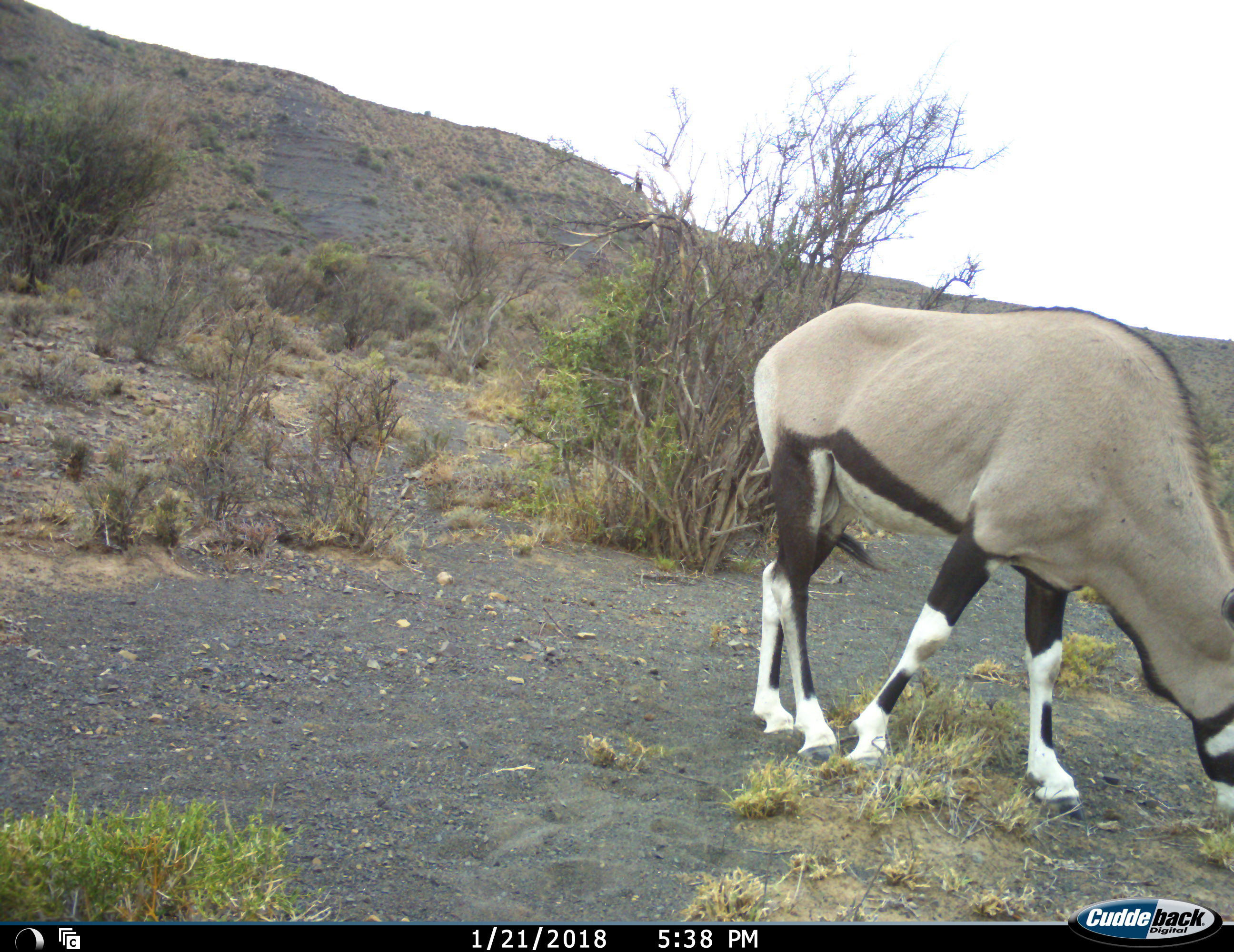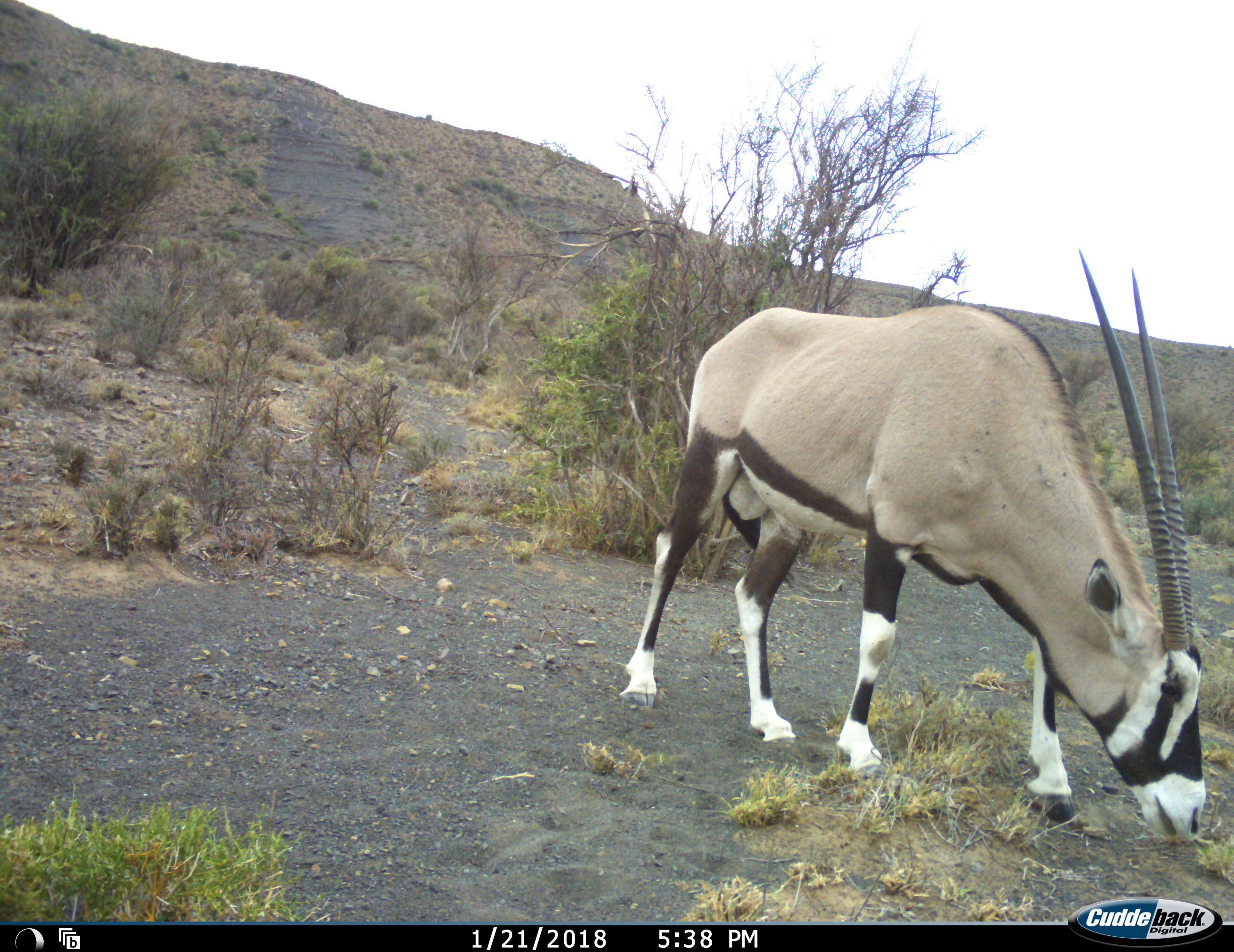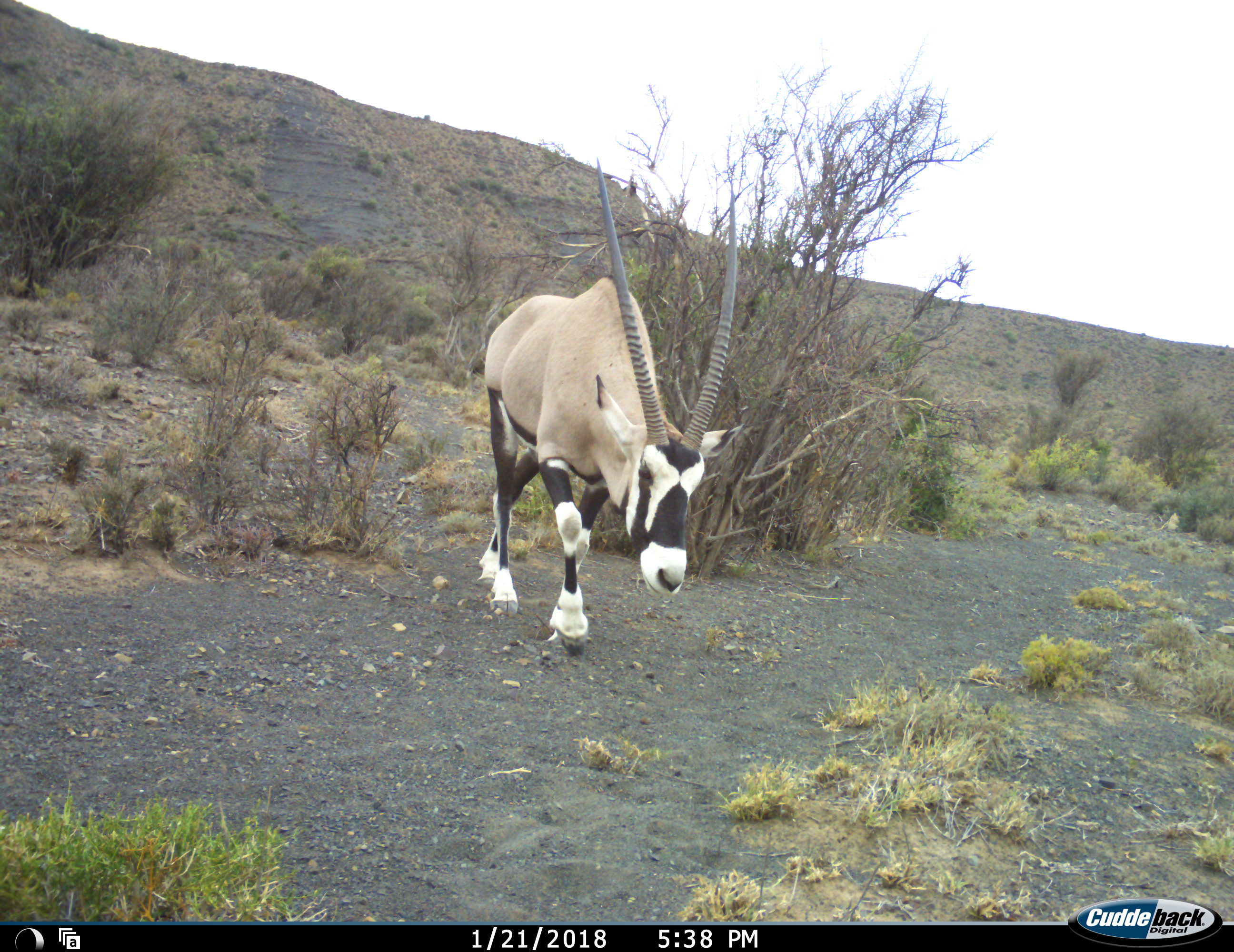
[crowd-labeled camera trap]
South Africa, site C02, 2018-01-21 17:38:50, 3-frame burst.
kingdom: Animalia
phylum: Chordata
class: Mammalia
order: Artiodactyla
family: Bovidae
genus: Oryx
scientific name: Oryx gazella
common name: gemsbok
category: gemsbokoryx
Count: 1.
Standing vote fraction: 0%.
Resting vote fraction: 0%.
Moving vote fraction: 90%.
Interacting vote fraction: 0%.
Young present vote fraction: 10%.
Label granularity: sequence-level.